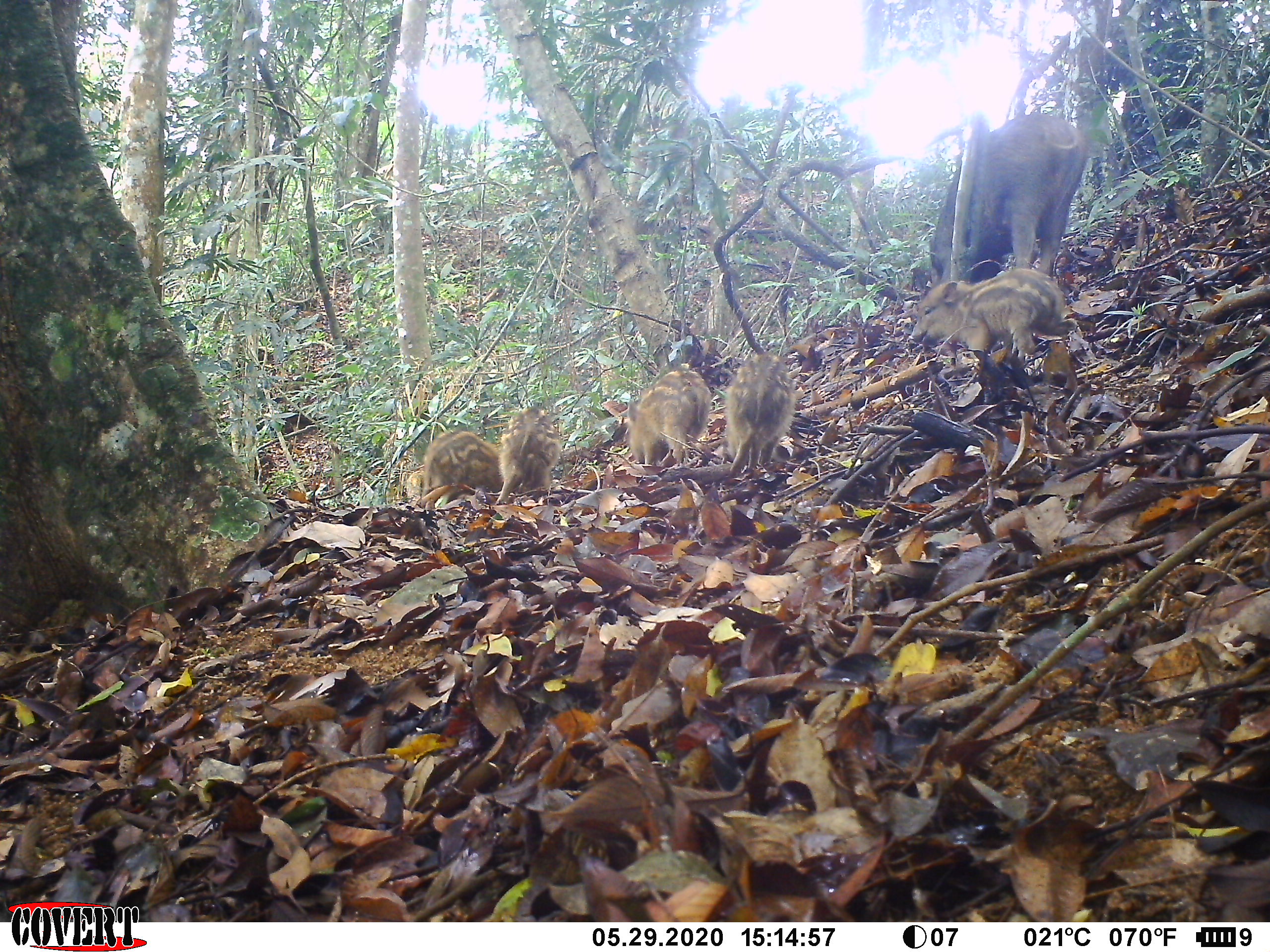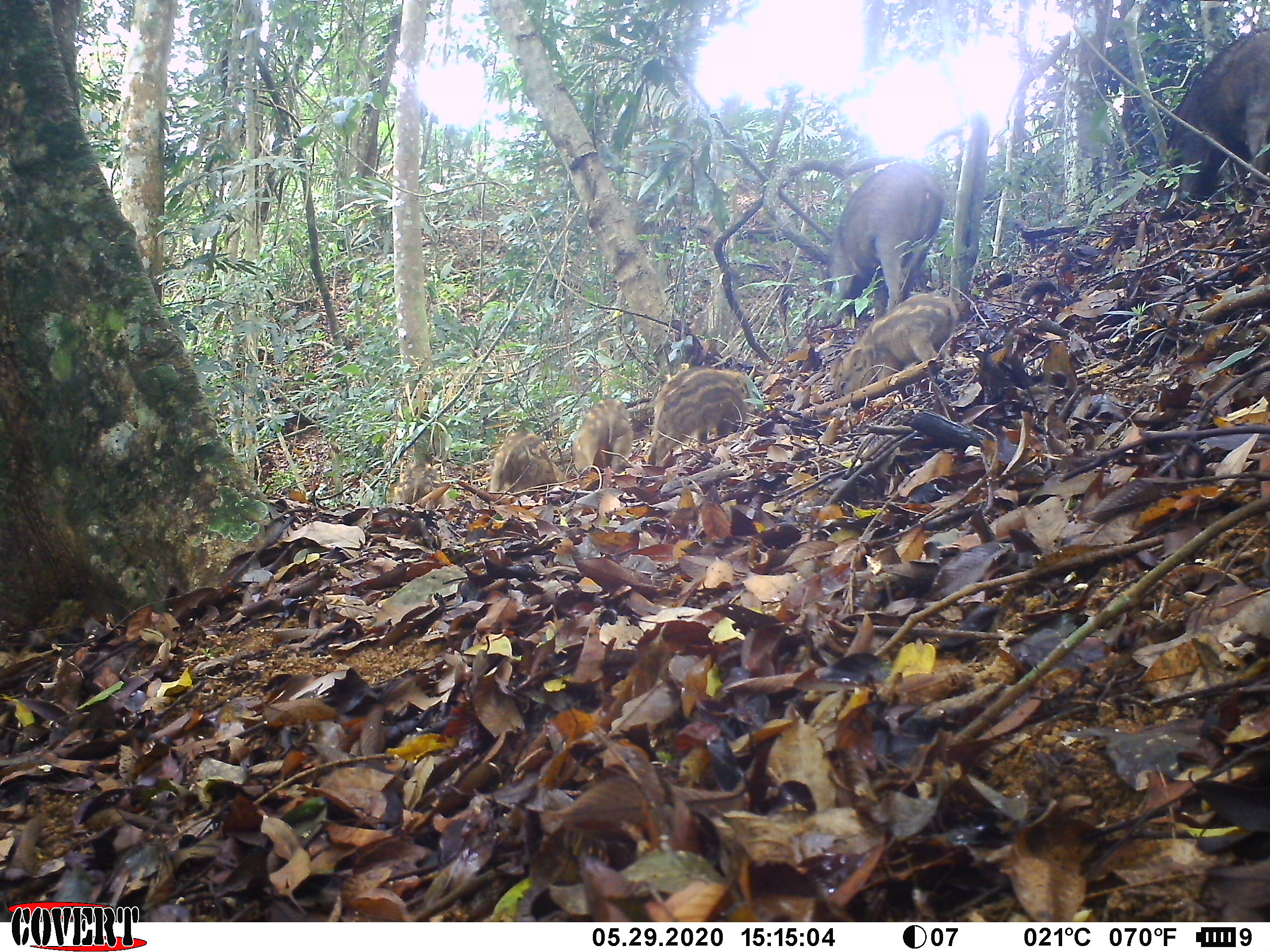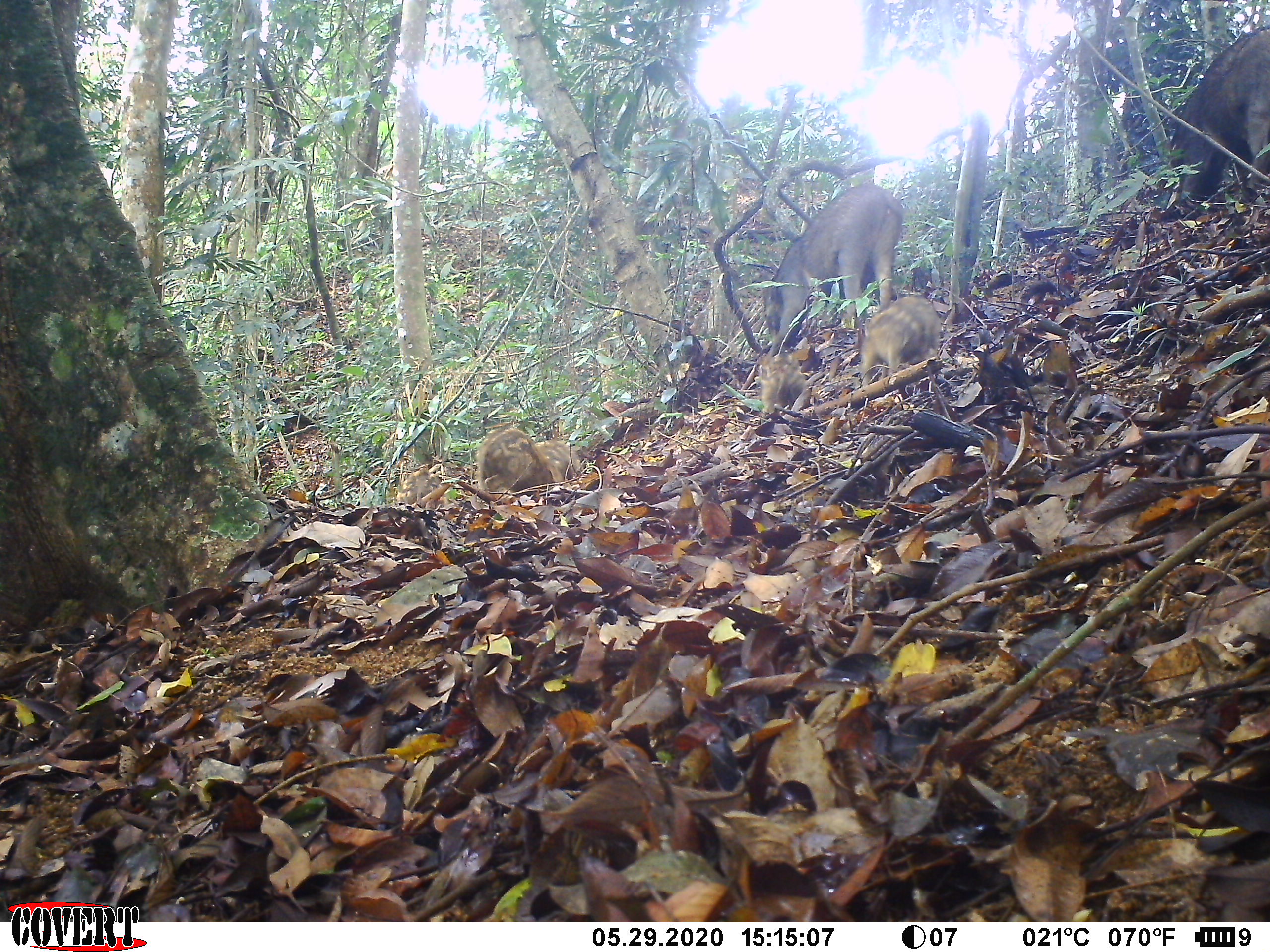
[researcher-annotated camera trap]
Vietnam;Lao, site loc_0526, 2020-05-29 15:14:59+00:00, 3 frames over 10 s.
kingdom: Animalia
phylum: Chordata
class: Mammalia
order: Artiodactyla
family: Suidae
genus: Sus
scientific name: Sus scrofa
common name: eurasian wild pig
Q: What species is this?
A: Eurasian wild pig (Sus scrofa).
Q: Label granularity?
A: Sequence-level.